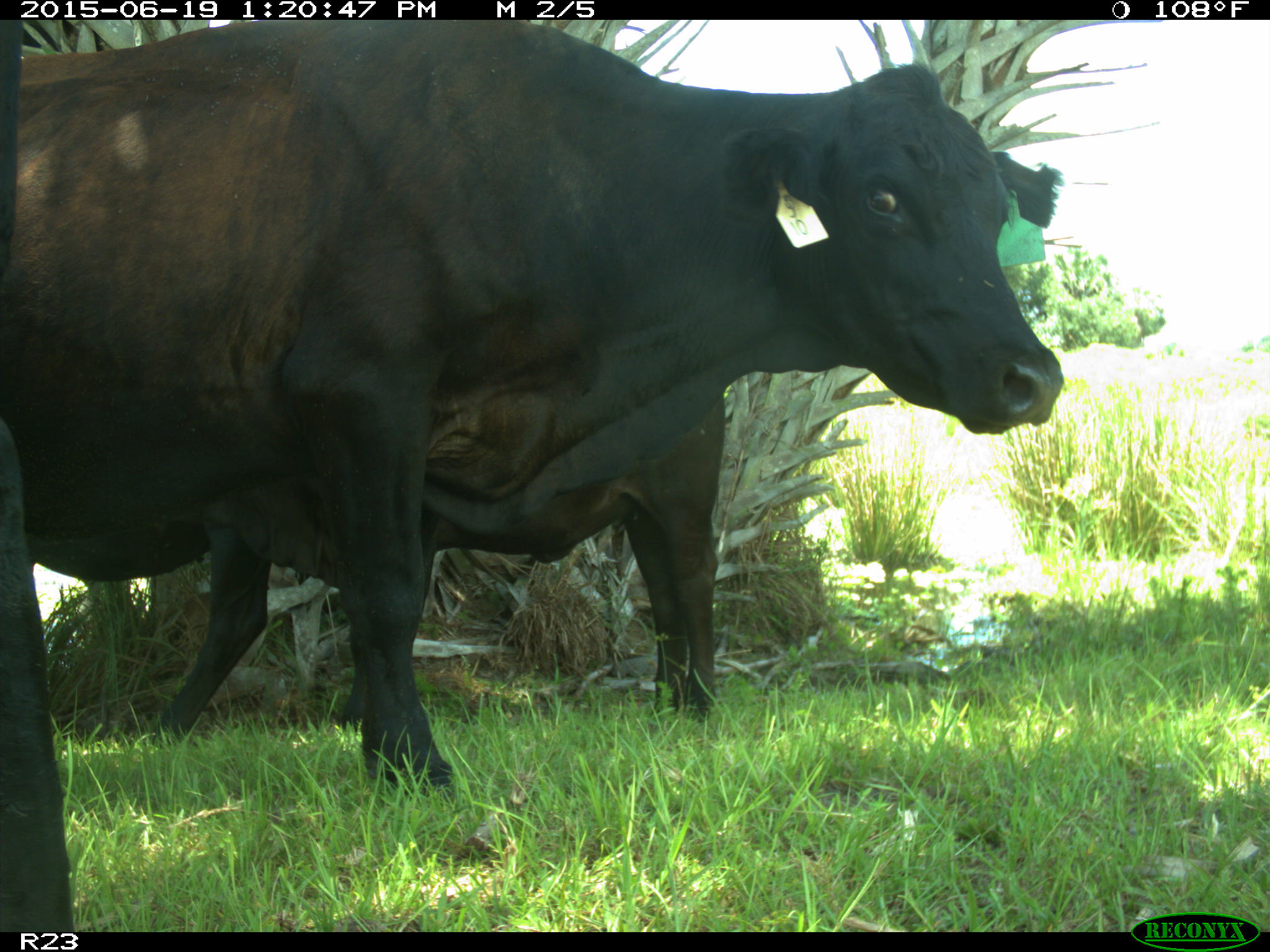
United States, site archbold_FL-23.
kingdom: Animalia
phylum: Chordata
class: Mammalia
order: Artiodactyla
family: Cervidae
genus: Odocoileus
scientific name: Odocoileus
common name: deer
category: unidentified deer